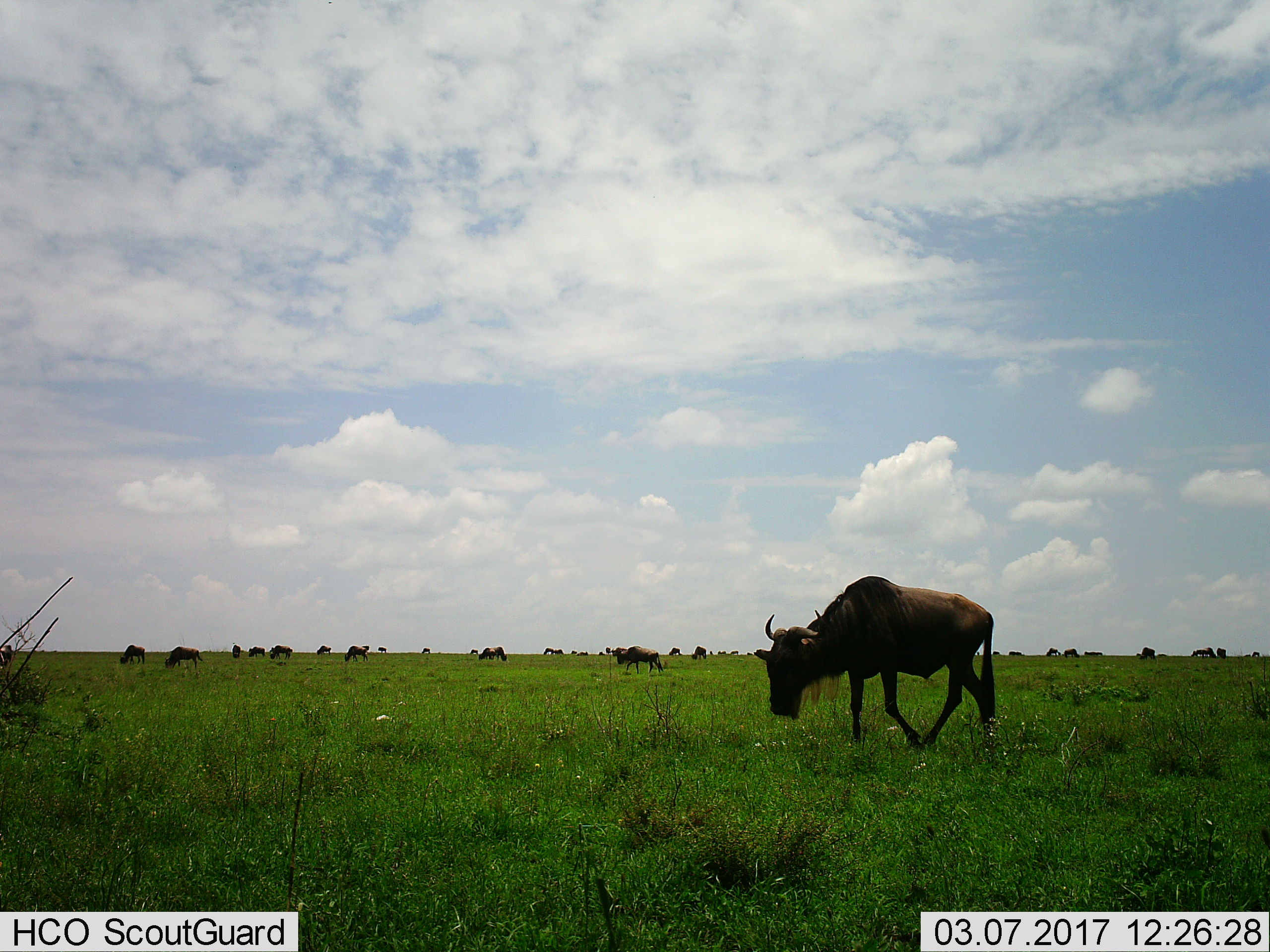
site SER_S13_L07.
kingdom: Animalia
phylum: Chordata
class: Mammalia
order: Artiodactyla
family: Bovidae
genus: Connochaetes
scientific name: Connochaetes taurinus taurinus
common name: blue wildebeest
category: wildebeestblue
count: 11-50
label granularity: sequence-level